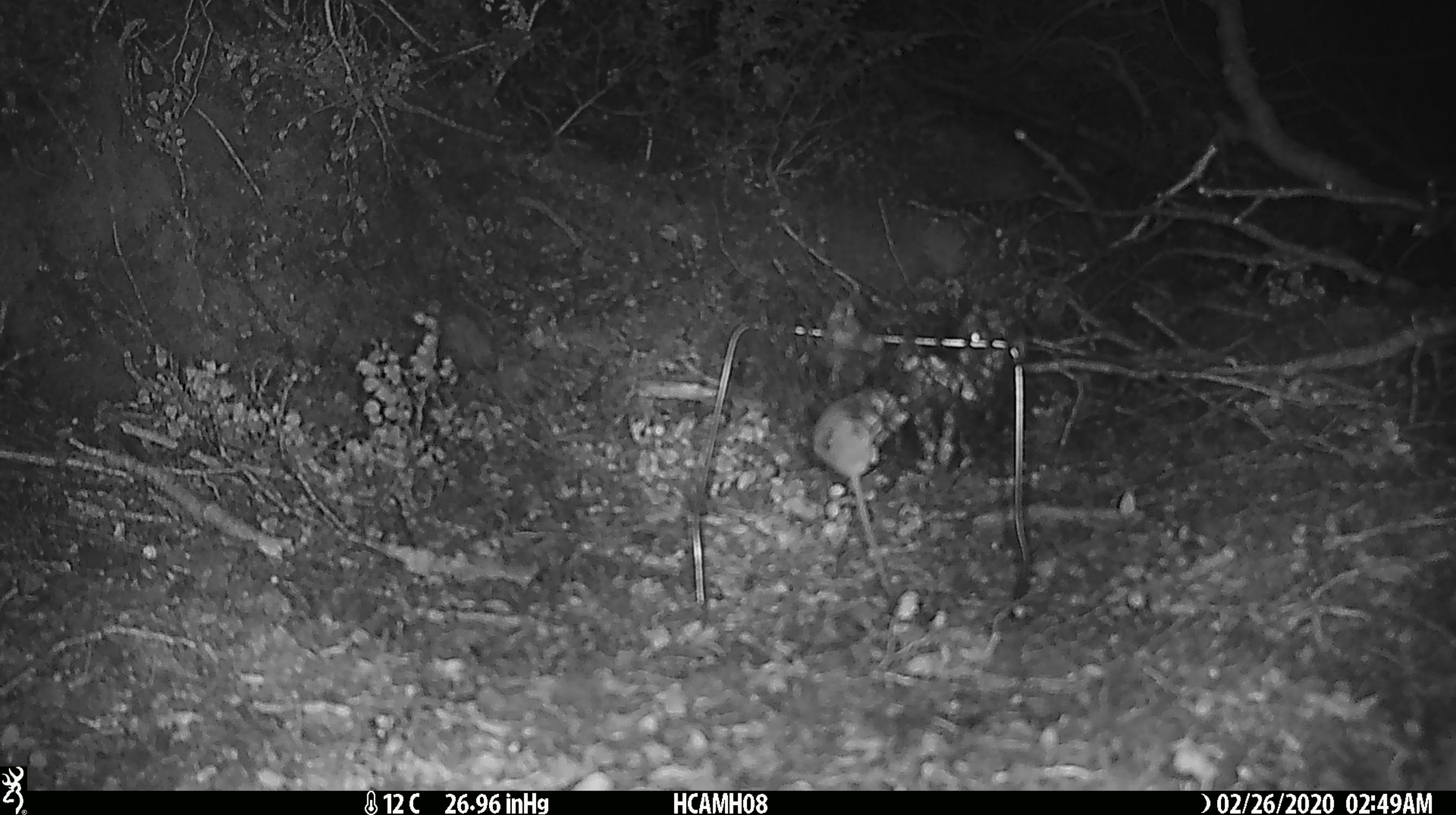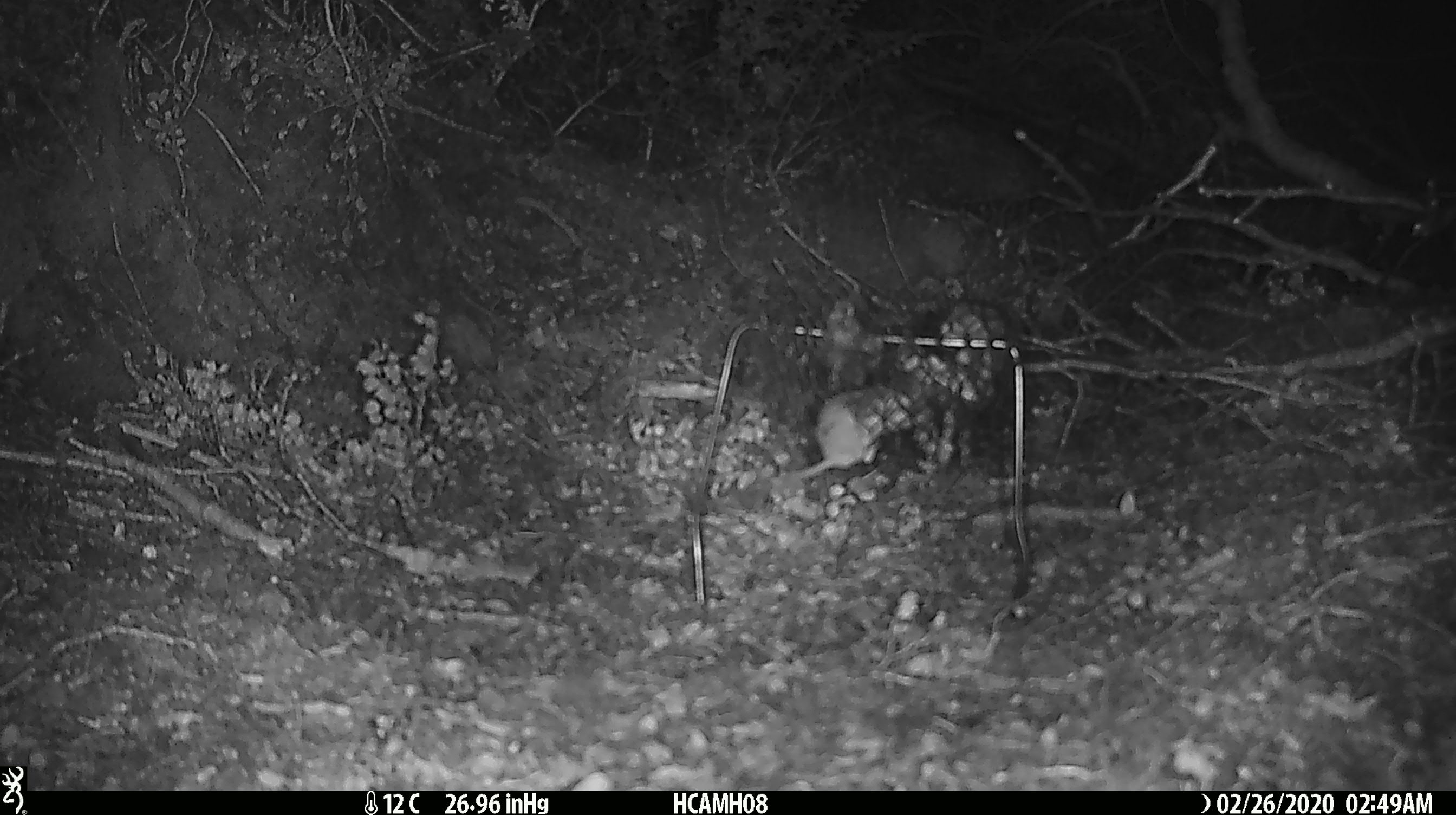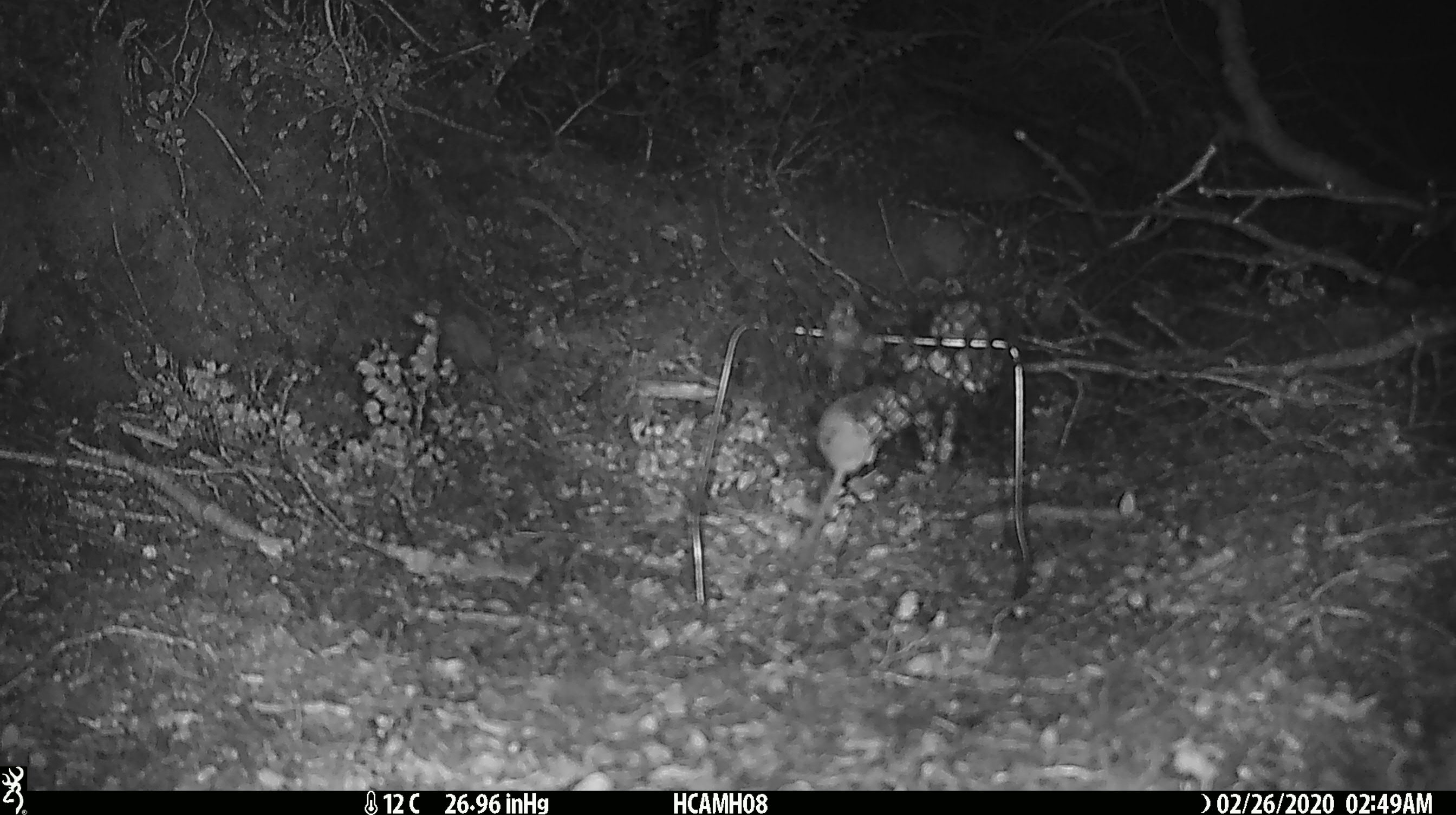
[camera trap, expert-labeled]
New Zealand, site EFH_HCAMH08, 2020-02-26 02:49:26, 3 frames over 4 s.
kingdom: Animalia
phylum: Chordata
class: Mammalia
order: Rodentia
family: Muridae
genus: Mus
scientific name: Mus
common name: mouse